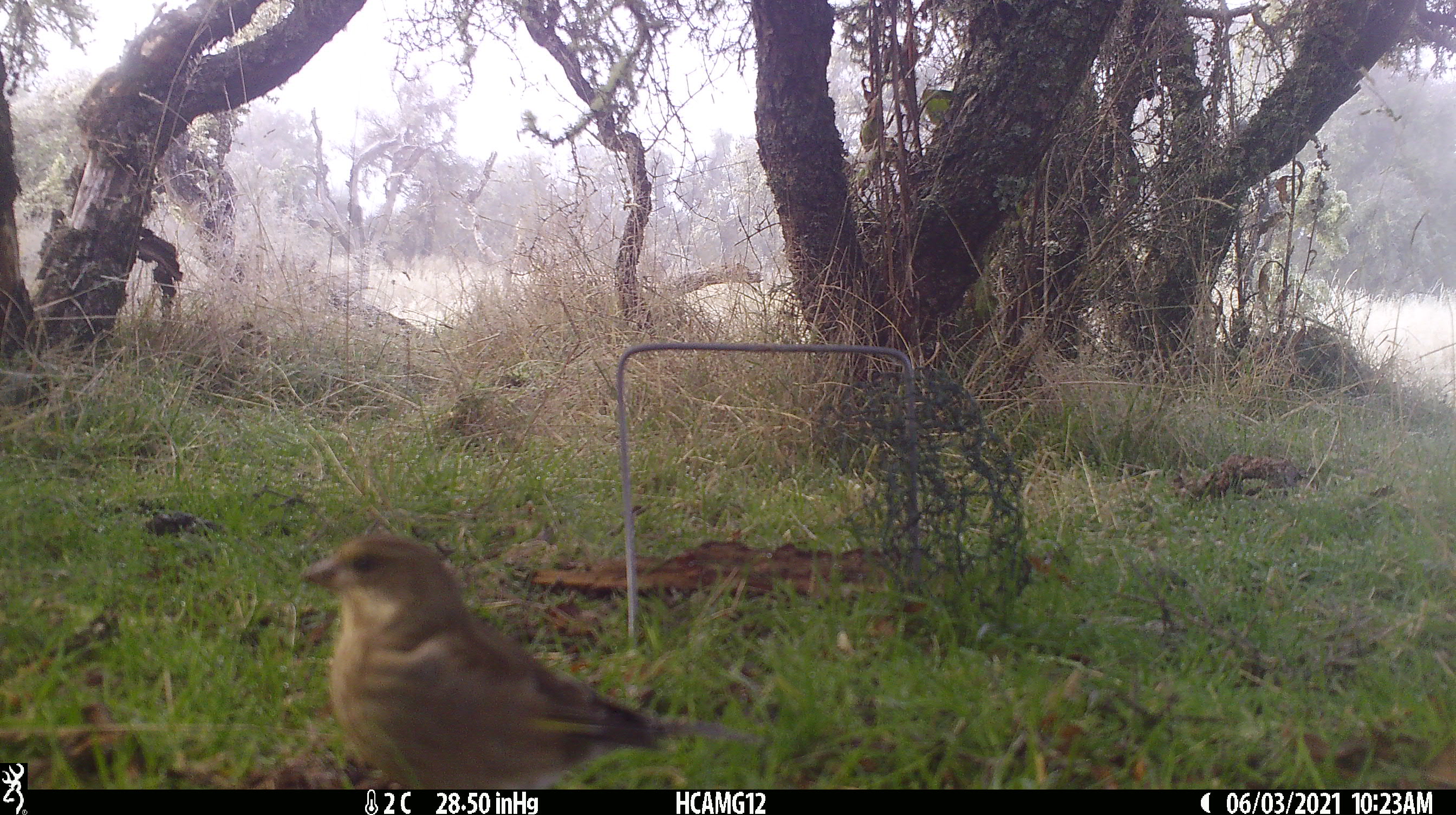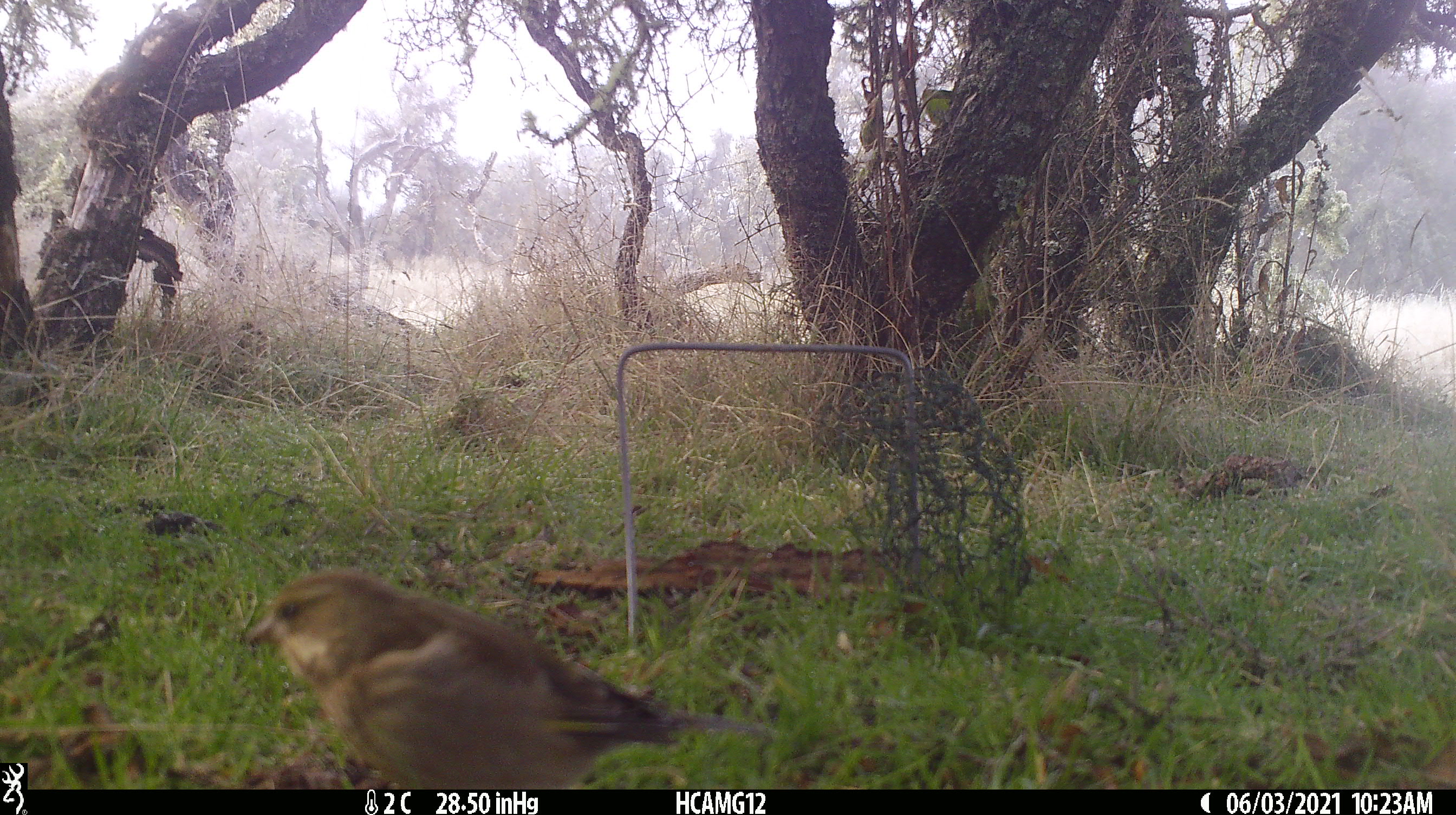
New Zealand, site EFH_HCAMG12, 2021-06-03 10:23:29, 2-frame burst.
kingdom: Animalia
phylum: Chordata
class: Aves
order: Passeriformes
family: Fringillidae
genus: Chloris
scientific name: Chloris chloris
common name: greenfinch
Greenfinch (Chloris chloris).